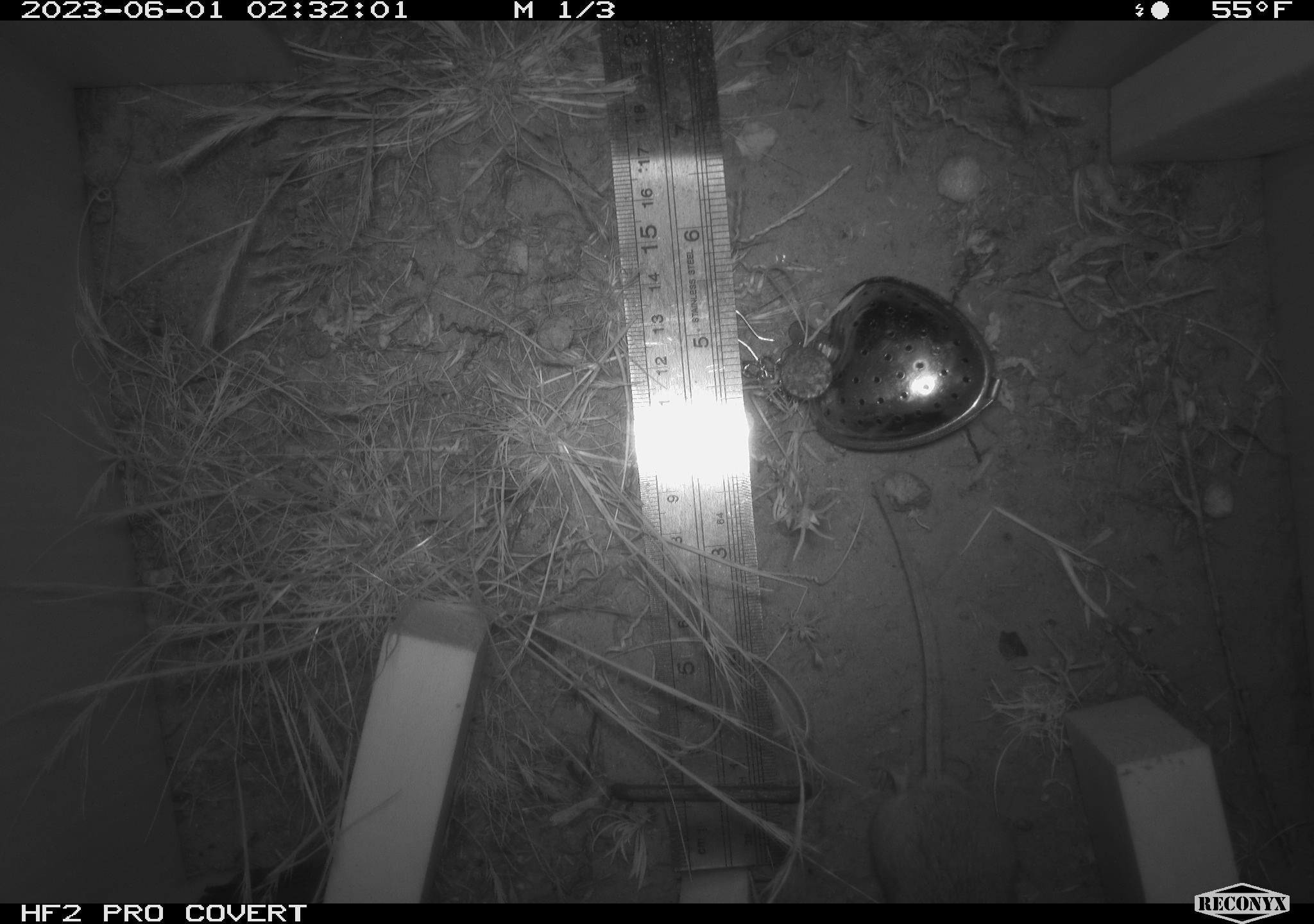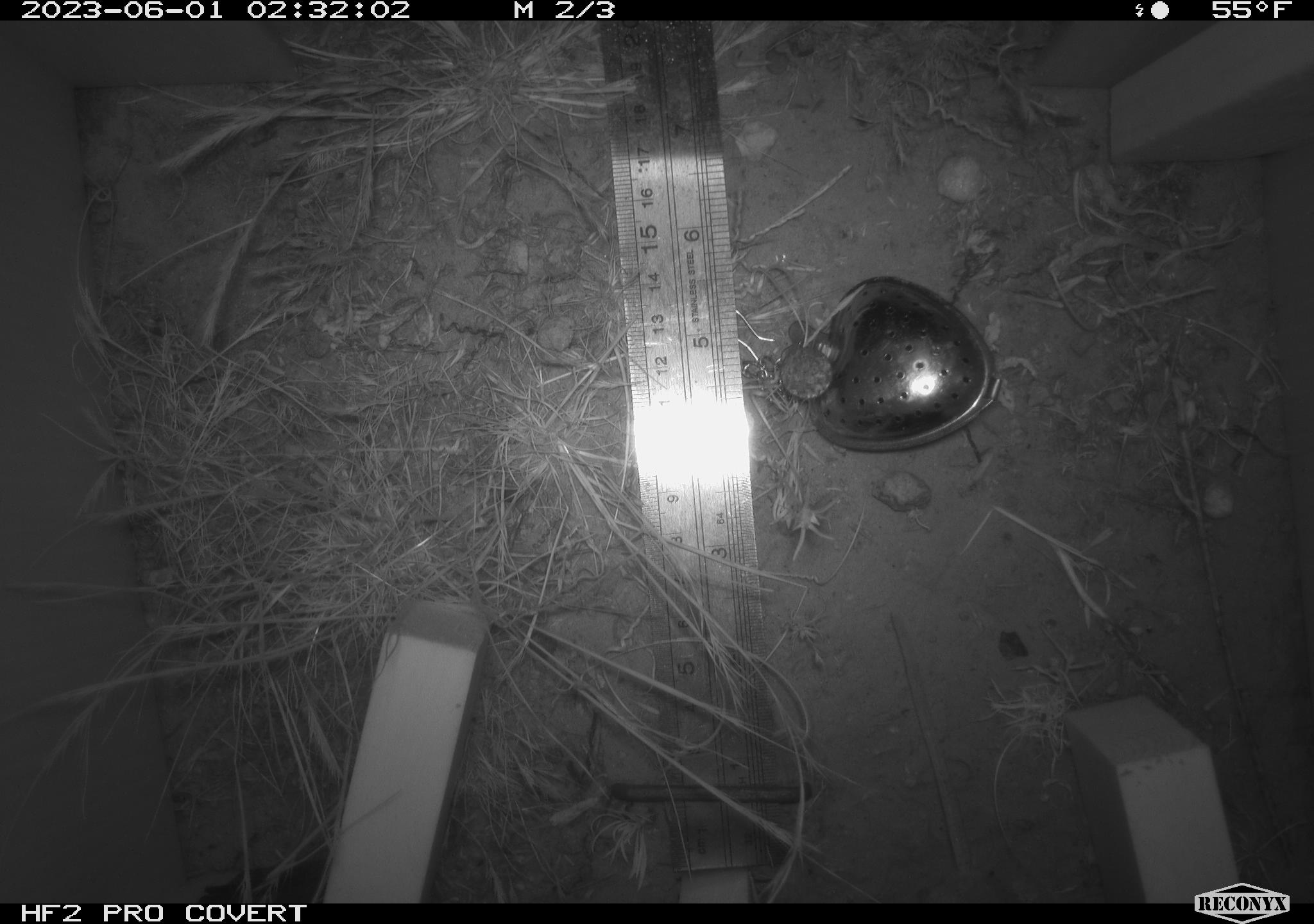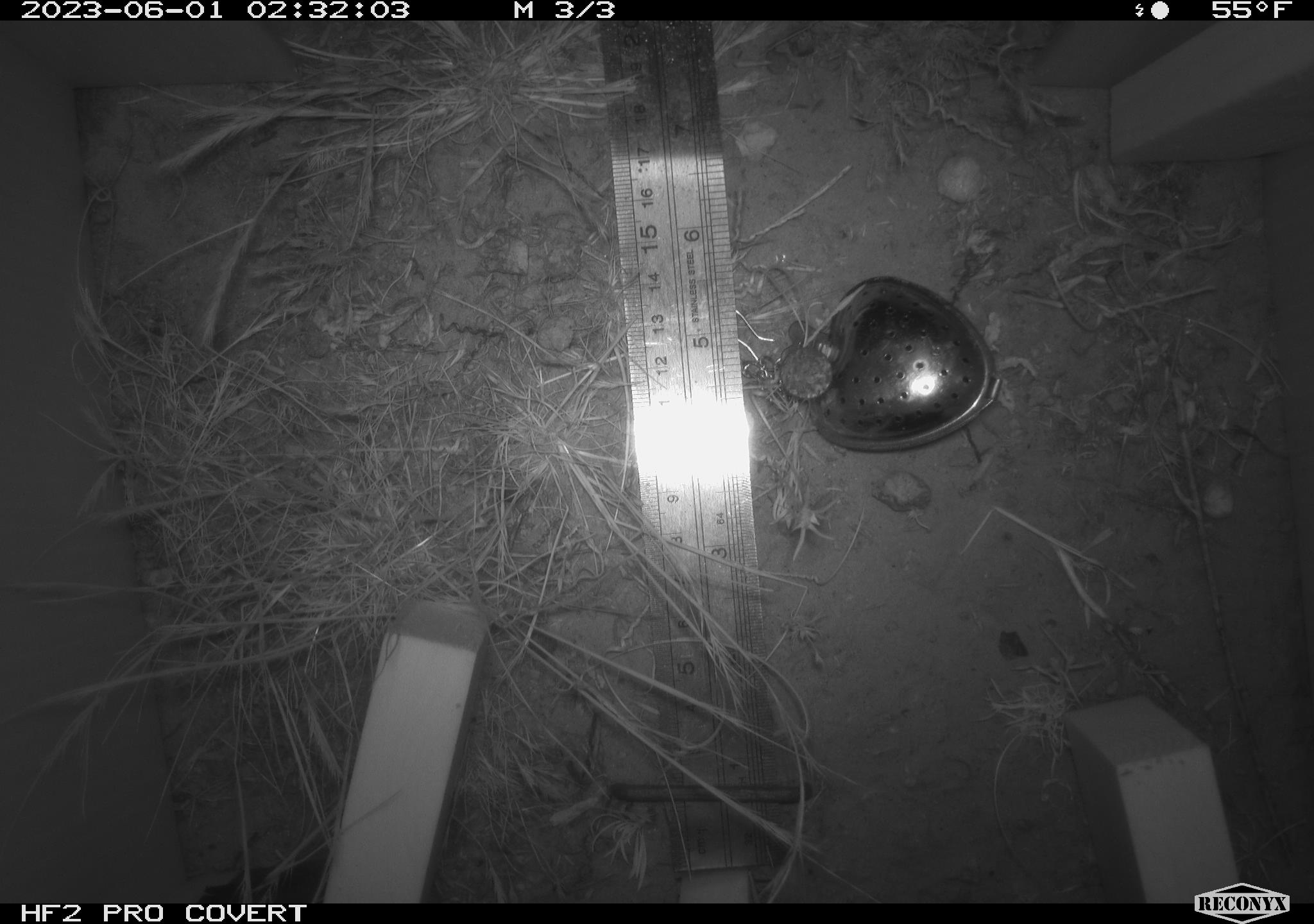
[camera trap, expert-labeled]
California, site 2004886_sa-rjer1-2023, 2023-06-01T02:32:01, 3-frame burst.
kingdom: Animalia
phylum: Chordata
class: Mammalia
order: Rodentia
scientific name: Rodentia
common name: mouse species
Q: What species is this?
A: Mouse species (Rodentia).